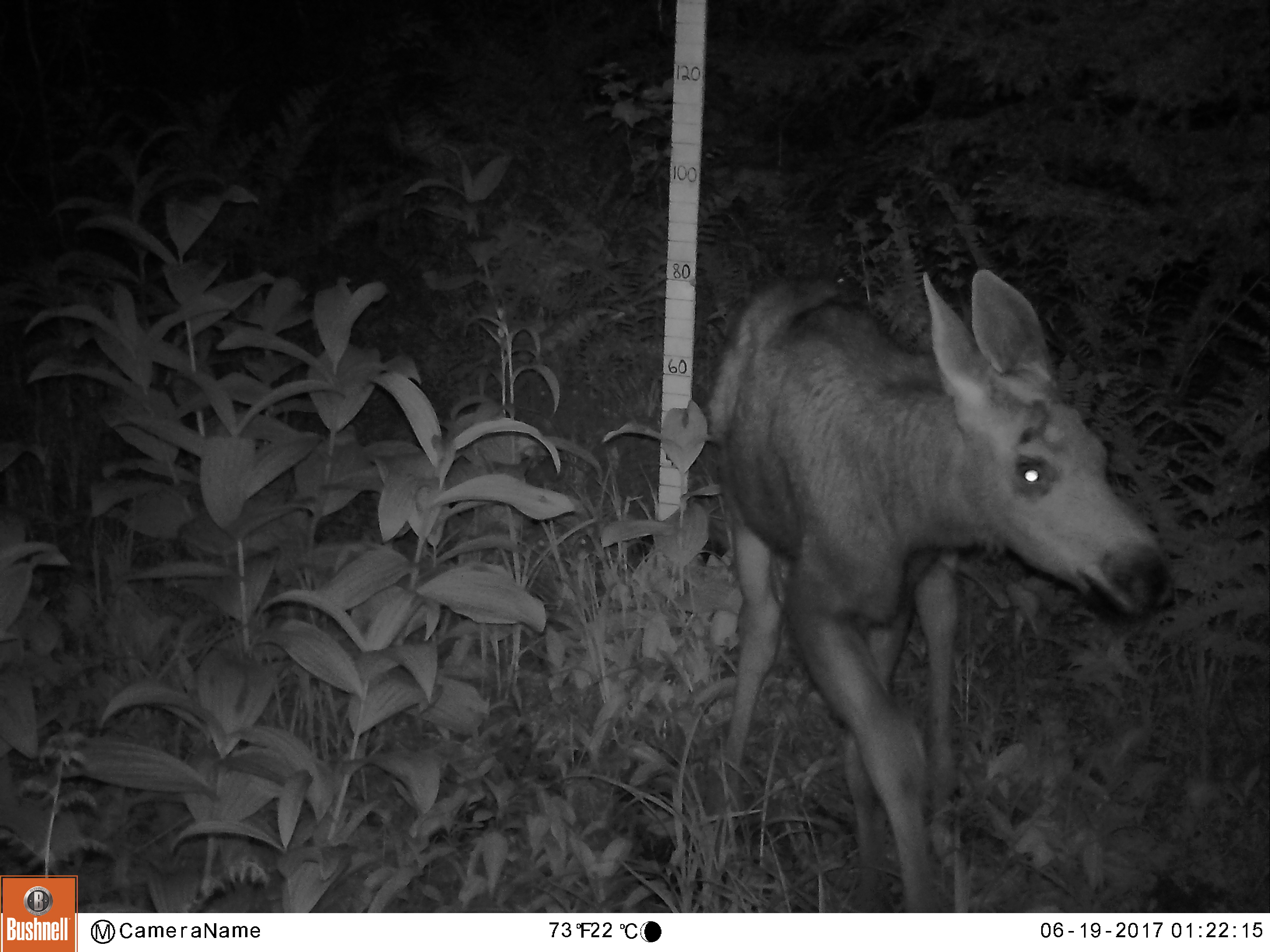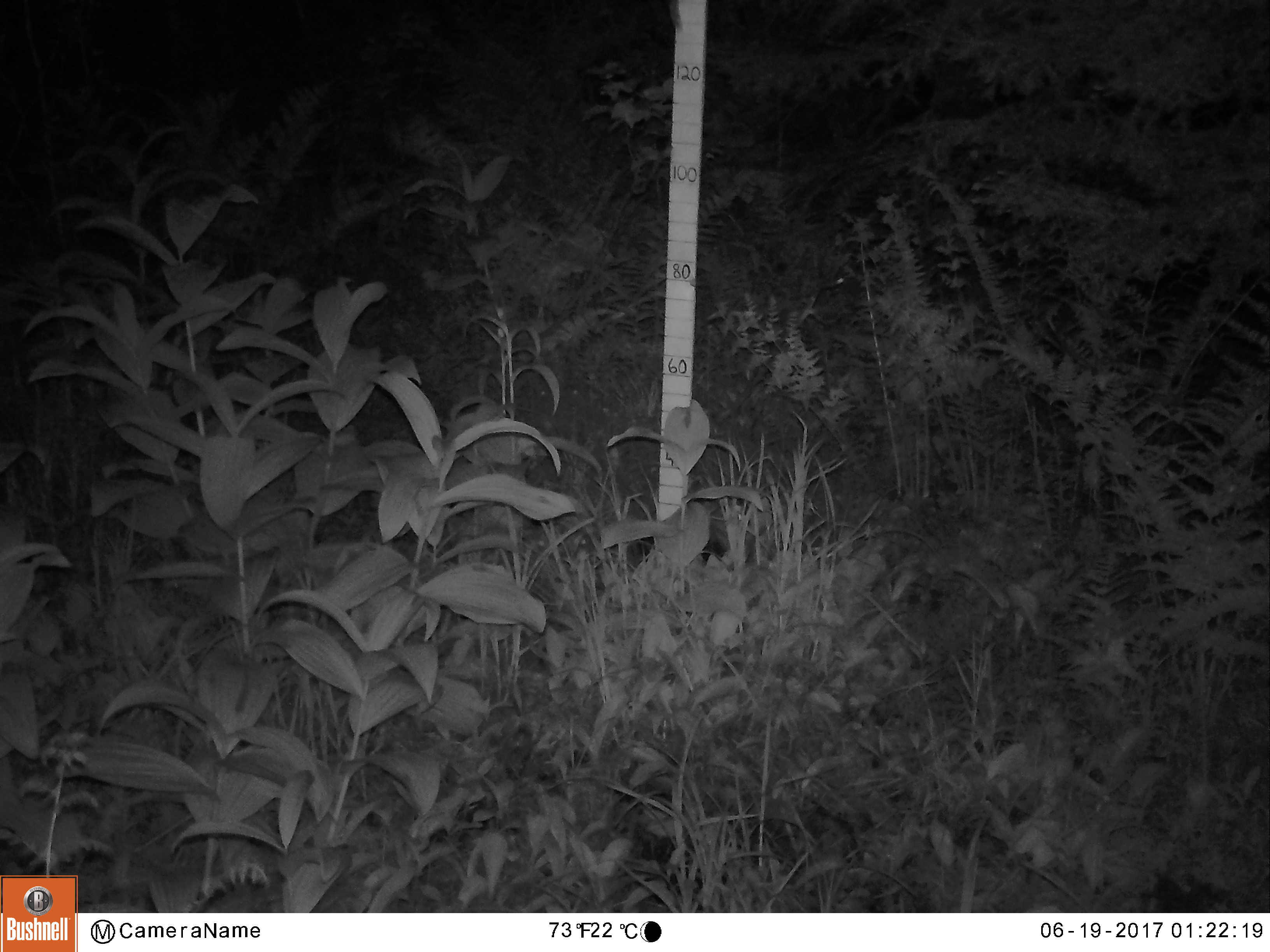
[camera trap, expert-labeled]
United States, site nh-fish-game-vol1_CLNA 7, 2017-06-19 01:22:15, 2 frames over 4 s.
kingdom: Animalia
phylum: Chordata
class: Mammalia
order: Artiodactyla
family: Cervidae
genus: Alces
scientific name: Alces alces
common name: moose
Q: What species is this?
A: Moose (Alces alces).